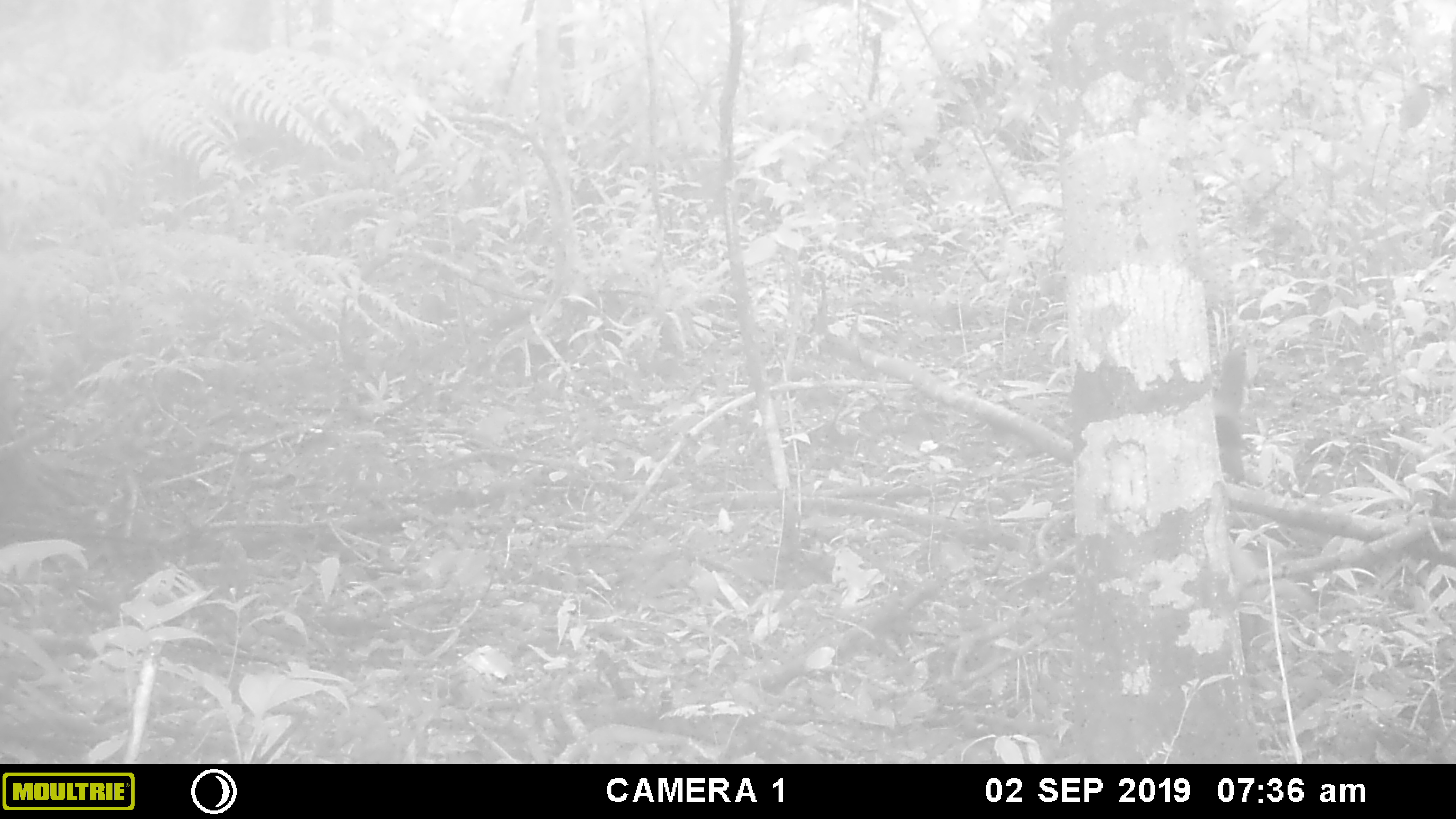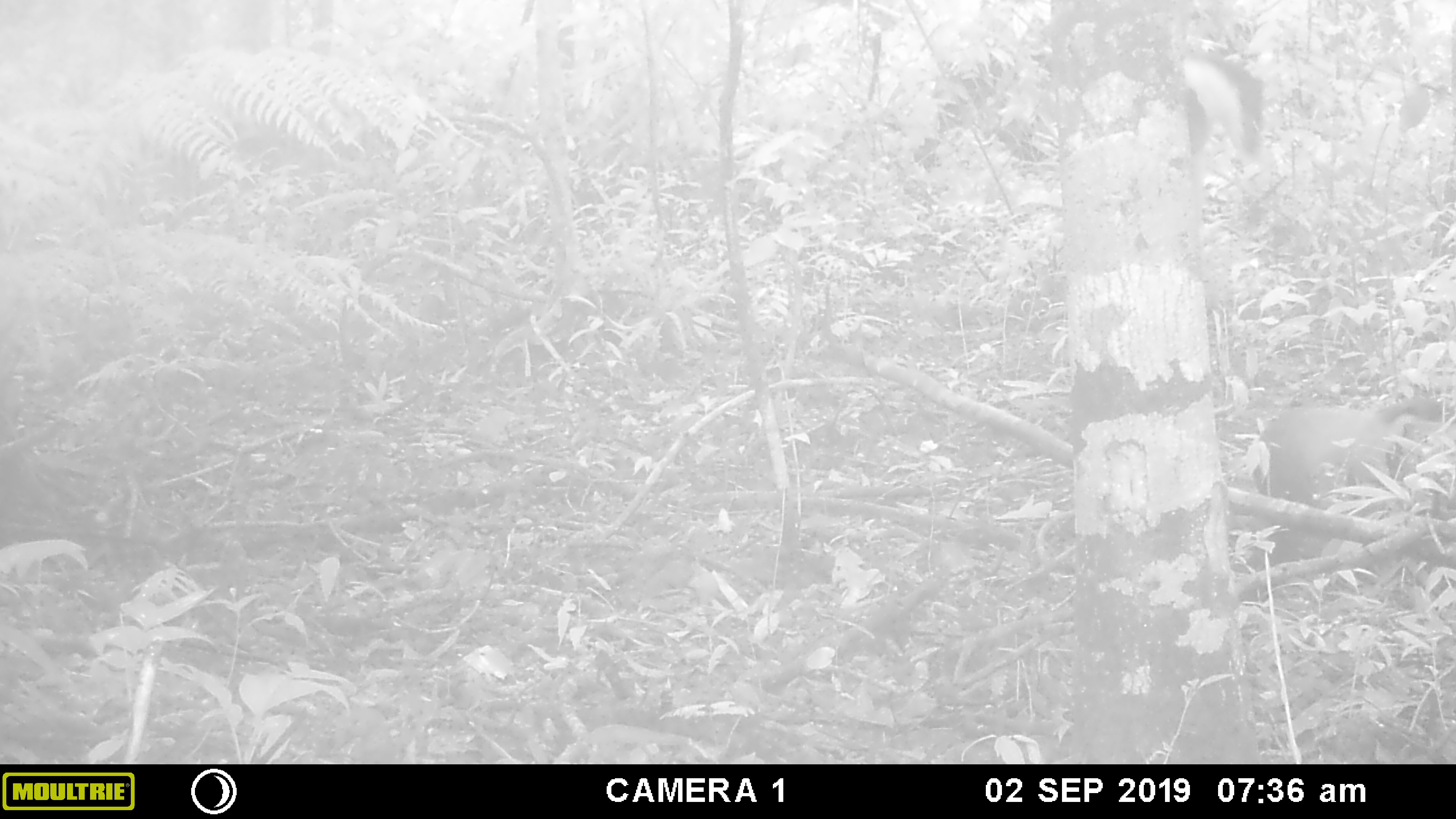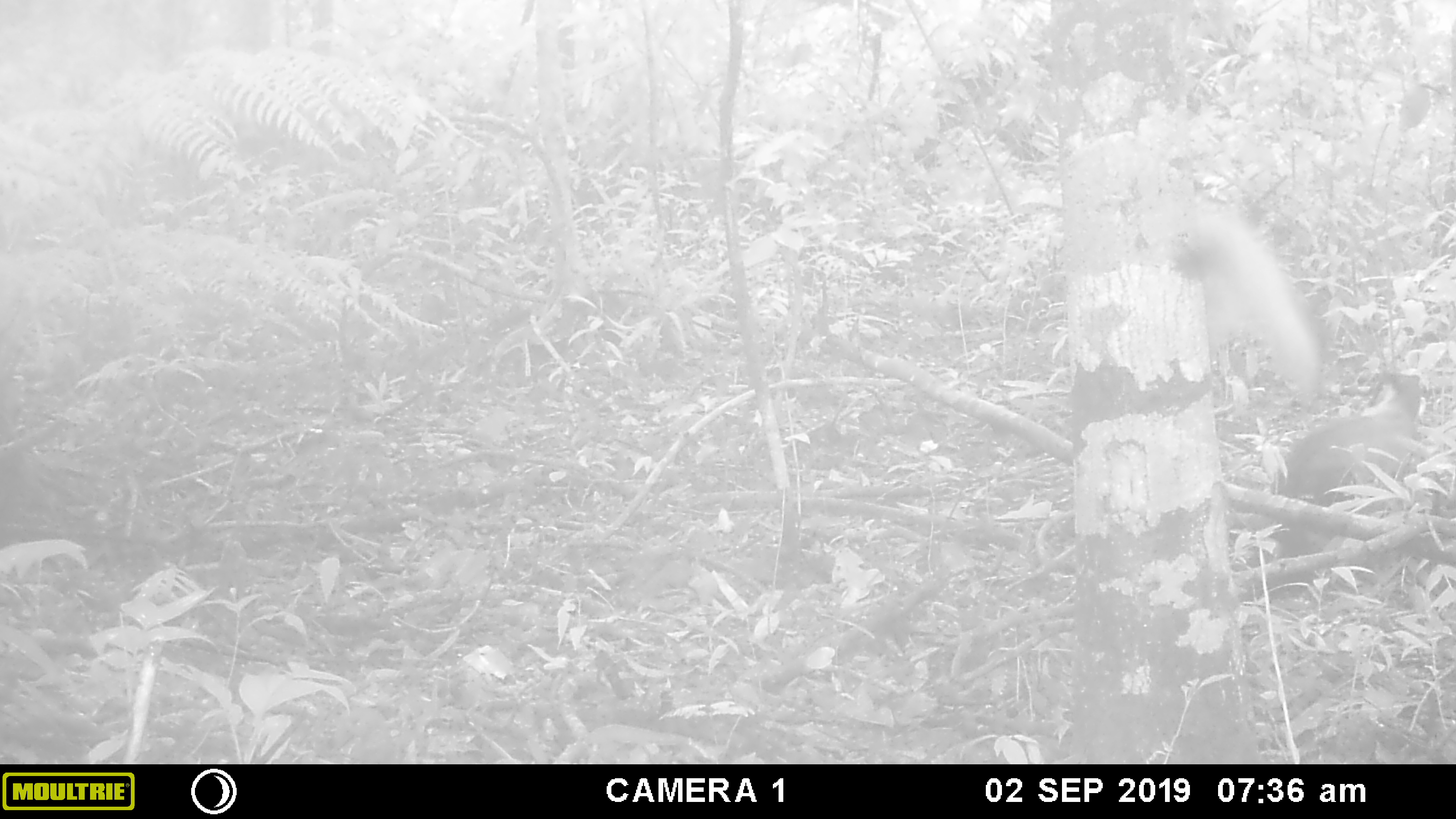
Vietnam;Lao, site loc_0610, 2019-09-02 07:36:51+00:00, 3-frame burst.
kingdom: Animalia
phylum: Chordata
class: Mammalia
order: Carnivora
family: Mustelidae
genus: Martes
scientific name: Martes flavigula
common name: yellow-throated marten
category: yellow throated marten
Yellow throated marten (yellow-throated marten) (Martes flavigula). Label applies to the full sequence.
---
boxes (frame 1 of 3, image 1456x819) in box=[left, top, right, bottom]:
yellow throated marten: box=[1212, 343, 1248, 482]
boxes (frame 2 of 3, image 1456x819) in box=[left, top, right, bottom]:
yellow throated marten: box=[1244, 391, 1445, 559]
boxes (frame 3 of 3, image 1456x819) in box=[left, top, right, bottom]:
yellow throated marten: box=[1239, 376, 1428, 605]; box=[1140, 196, 1316, 387]